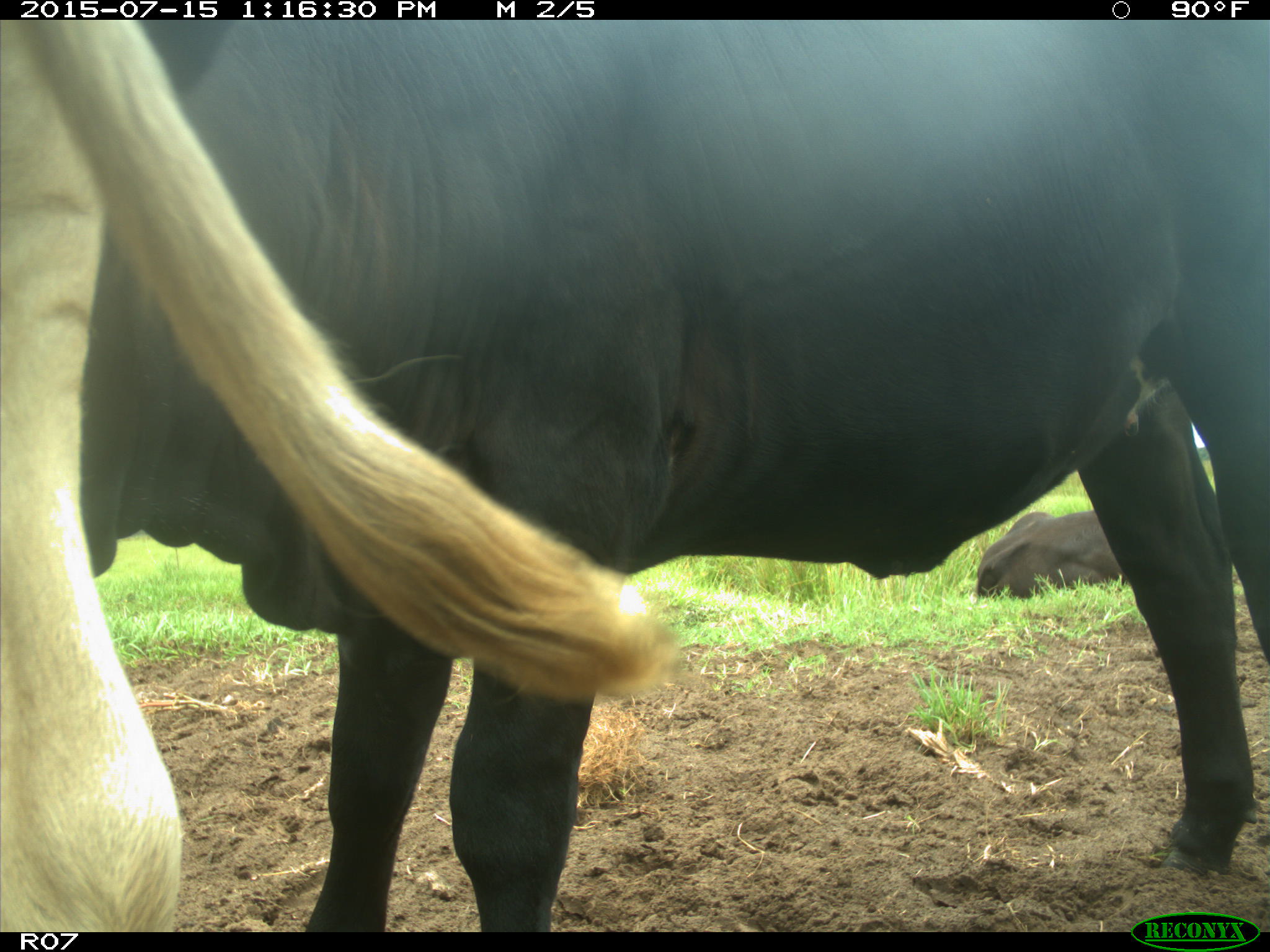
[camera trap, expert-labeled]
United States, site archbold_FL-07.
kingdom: Animalia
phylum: Chordata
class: Mammalia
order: Artiodactyla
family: Bovidae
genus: Bos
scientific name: Bos taurus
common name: domestic cow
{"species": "Bos taurus (domestic cow)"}